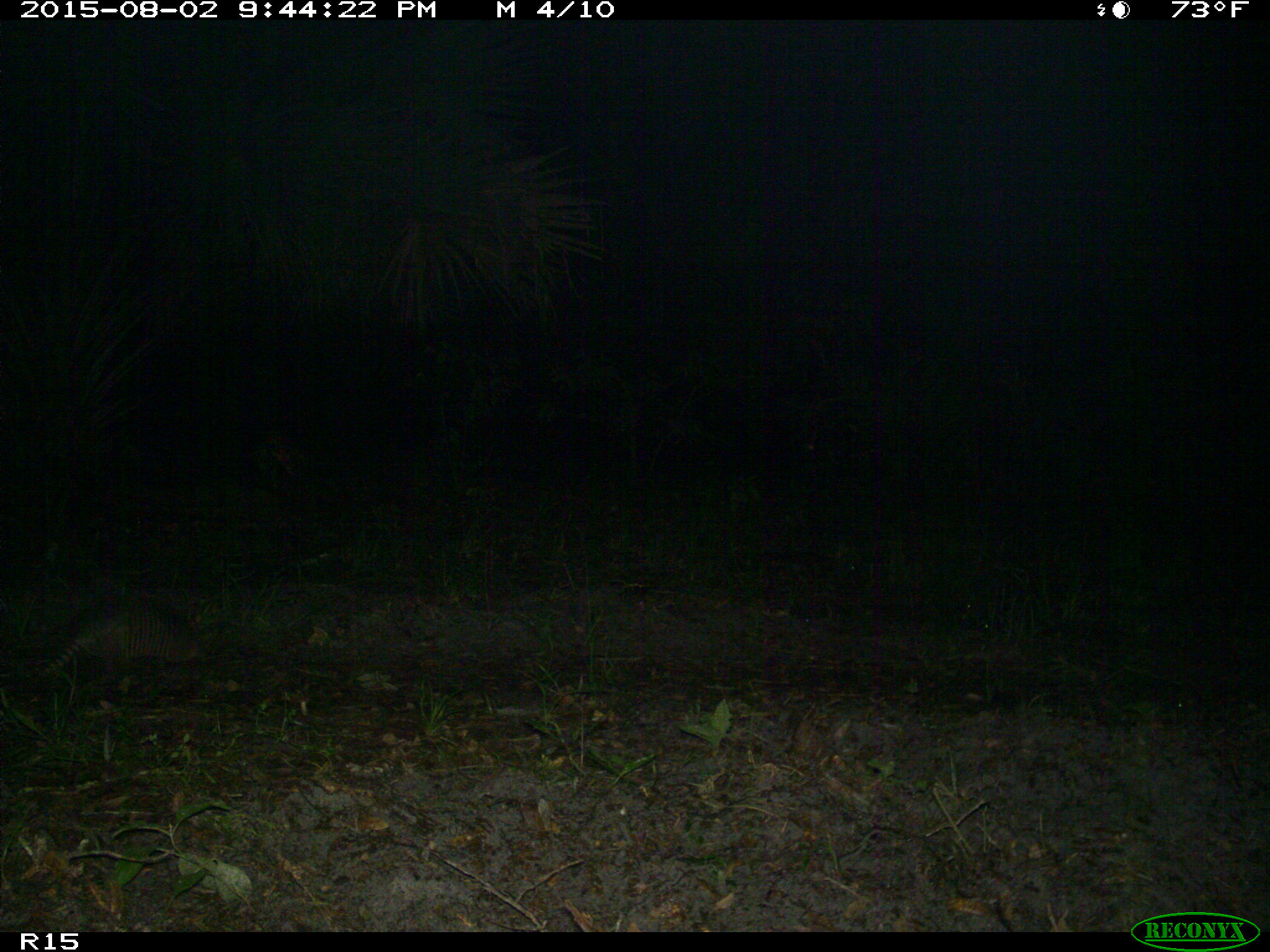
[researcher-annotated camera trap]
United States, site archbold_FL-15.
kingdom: Animalia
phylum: Chordata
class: Mammalia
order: Cingulata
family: Dasypodidae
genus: Dasypus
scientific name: Dasypus novemcinctus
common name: nine-banded armadillo